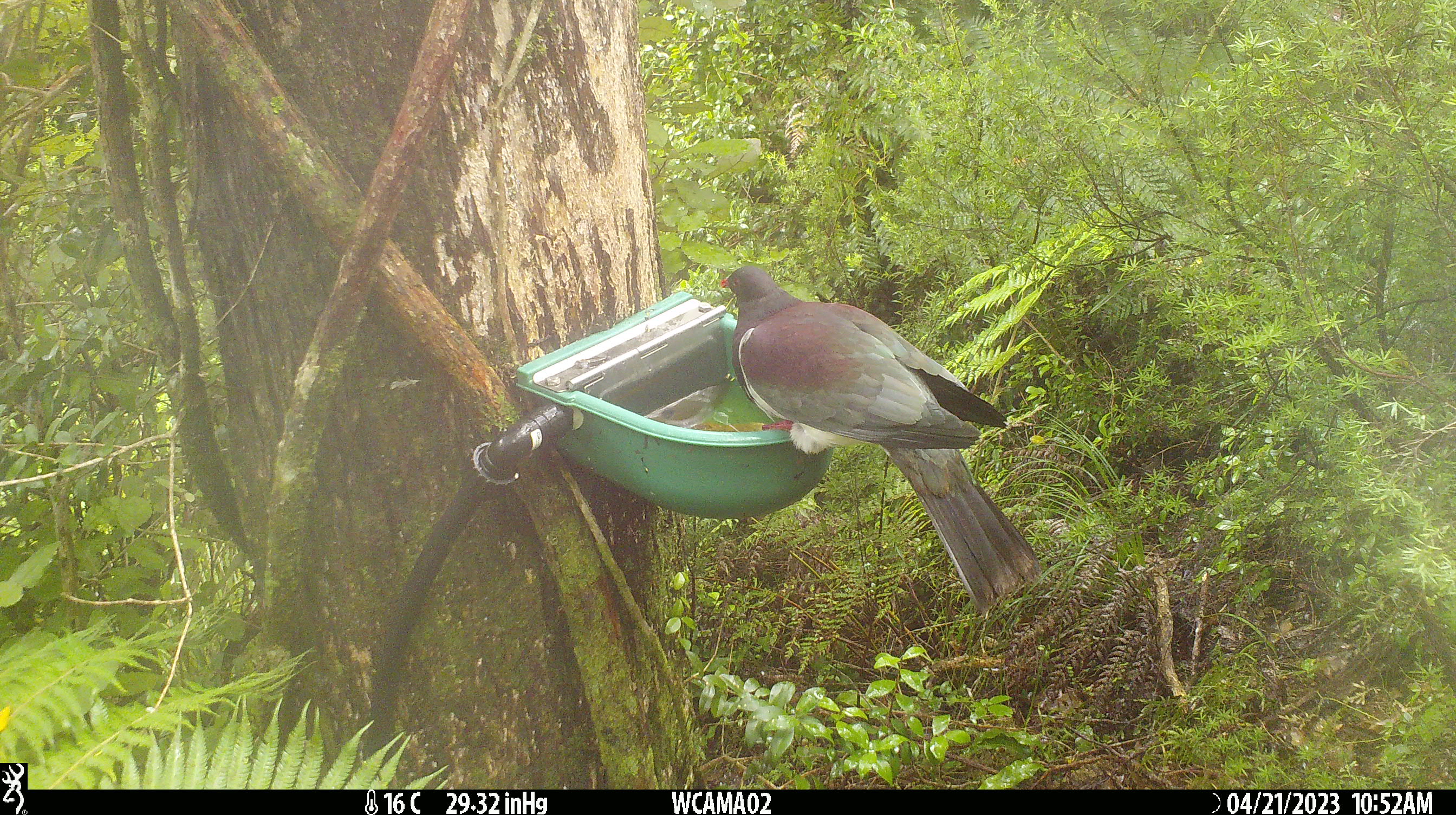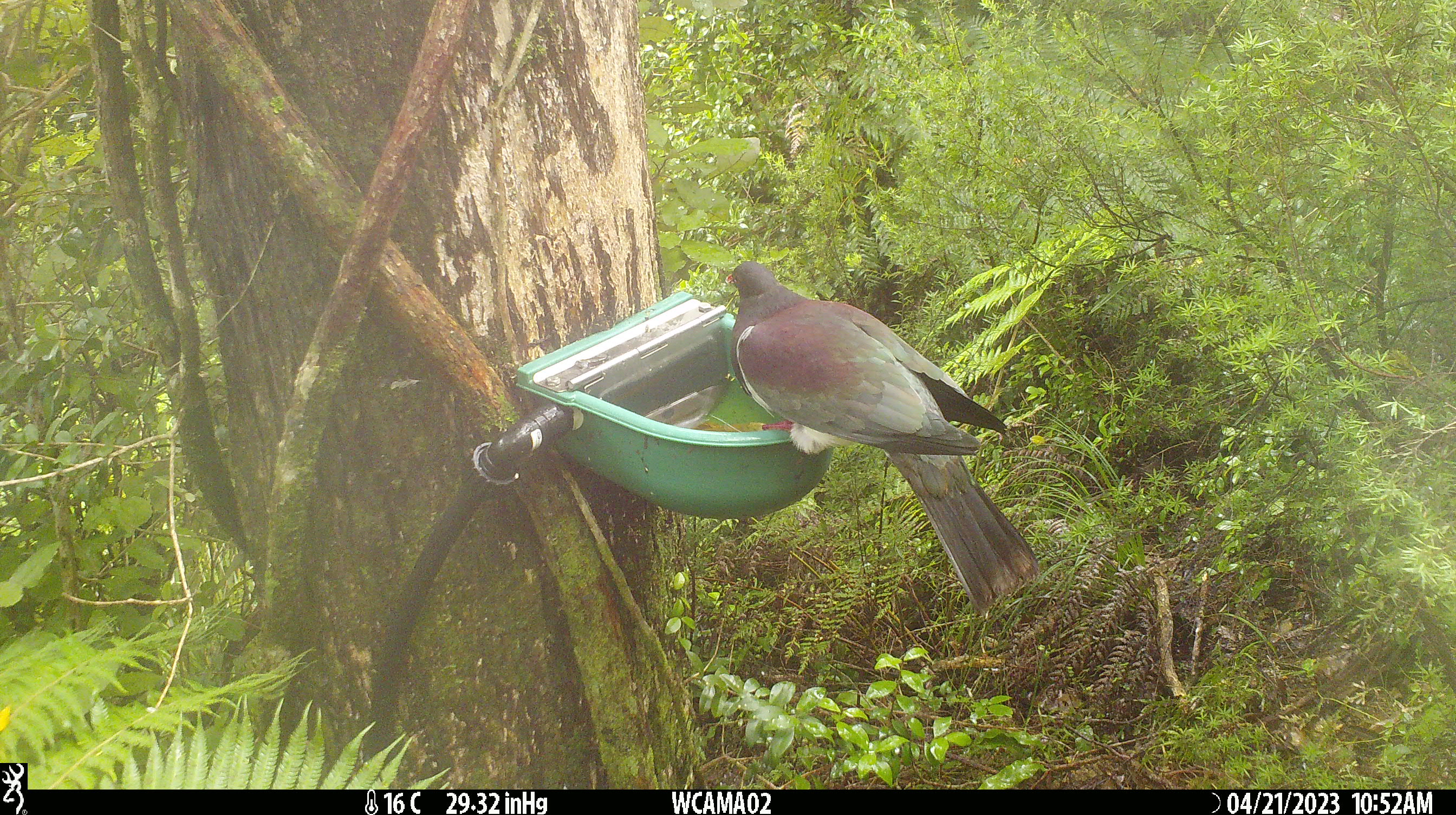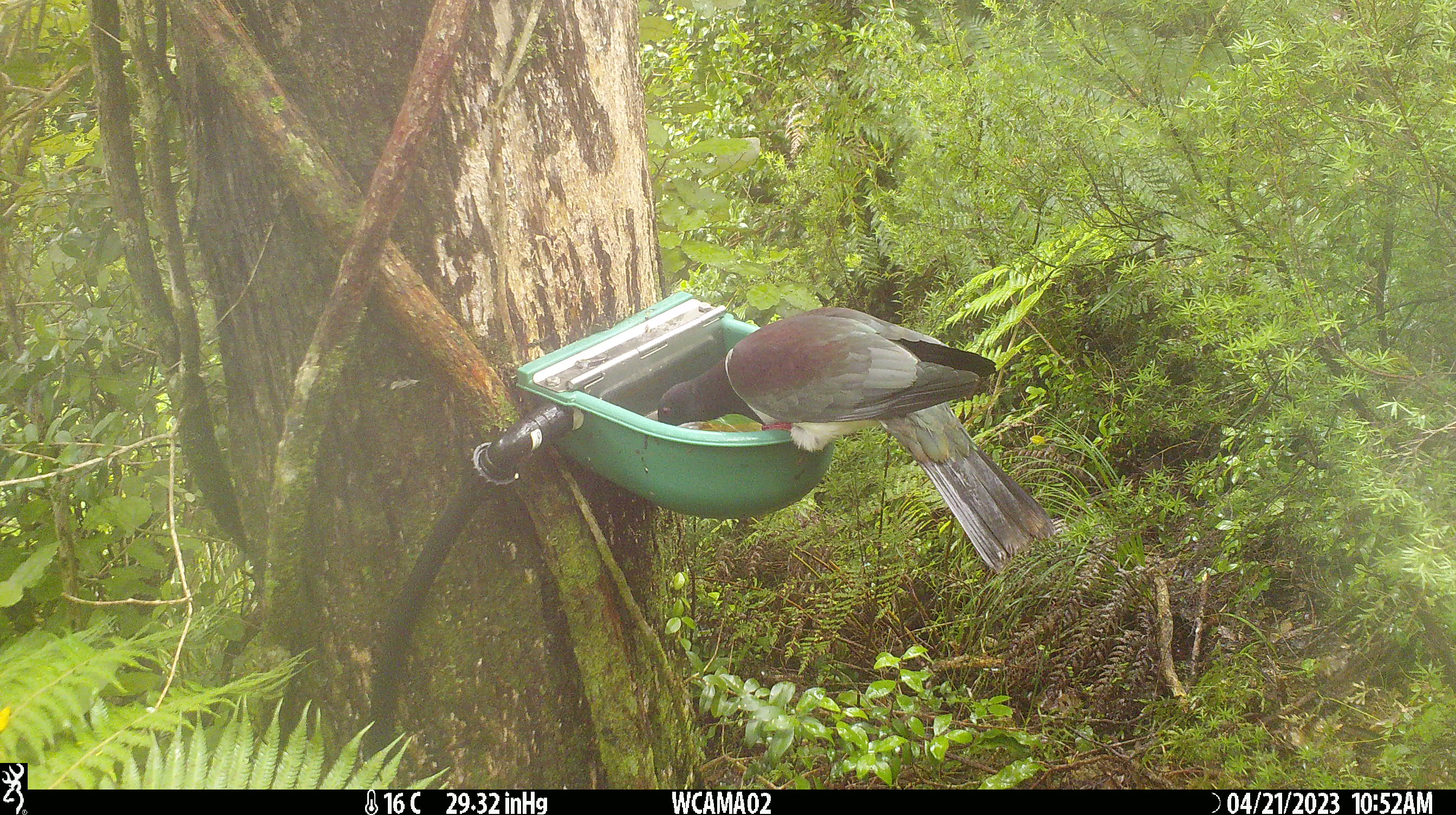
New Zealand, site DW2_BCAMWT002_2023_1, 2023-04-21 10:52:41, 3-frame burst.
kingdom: Animalia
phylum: Chordata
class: Aves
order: Columbiformes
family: Columbidae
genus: Hemiphaga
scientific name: Hemiphaga novaeseelandiae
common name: new zealand pigeon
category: kereru